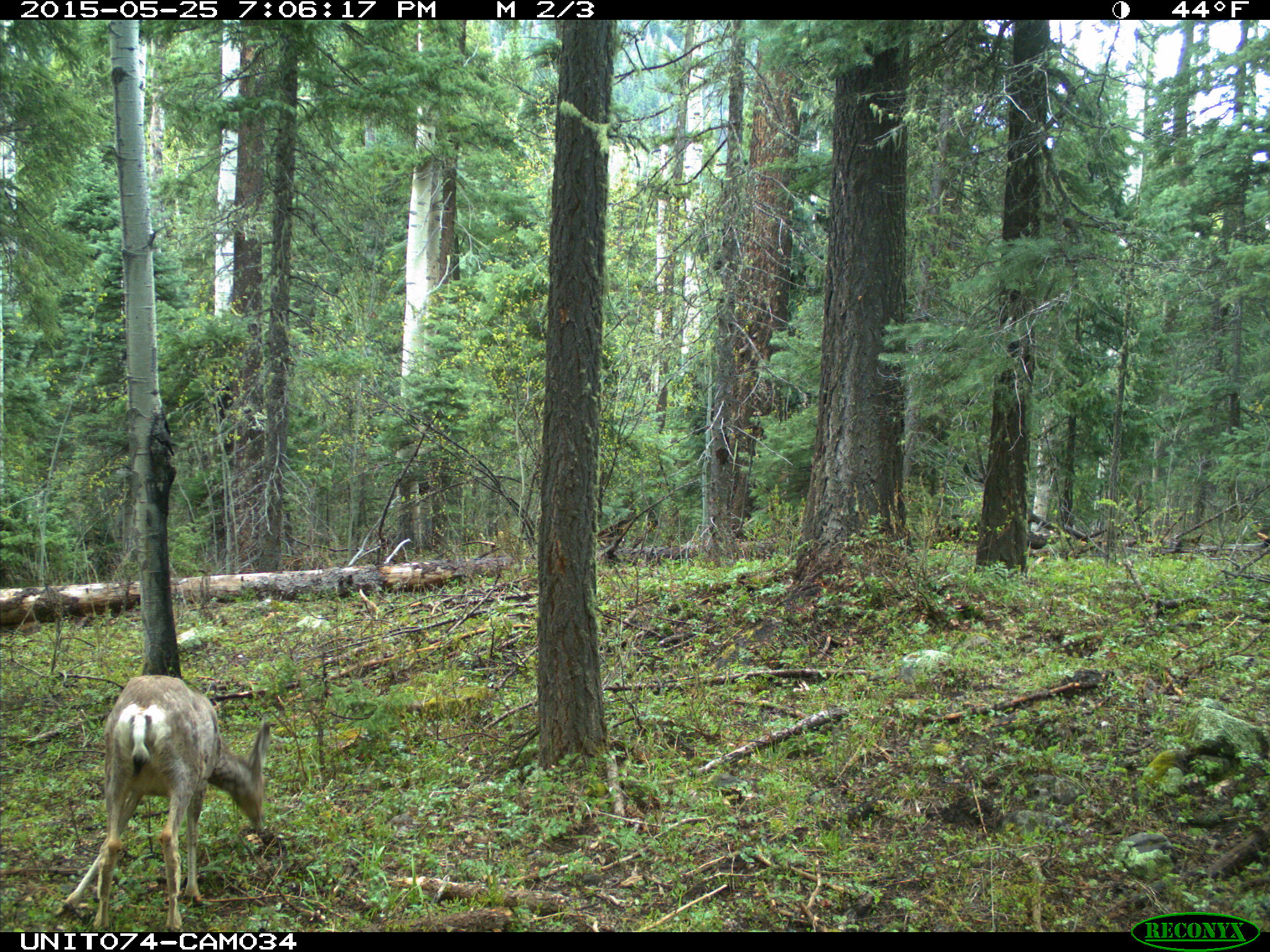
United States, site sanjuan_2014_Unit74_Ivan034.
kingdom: Animalia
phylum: Chordata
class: Mammalia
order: Artiodactyla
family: Cervidae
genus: Odocoileus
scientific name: Odocoileus hemionus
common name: mule deer